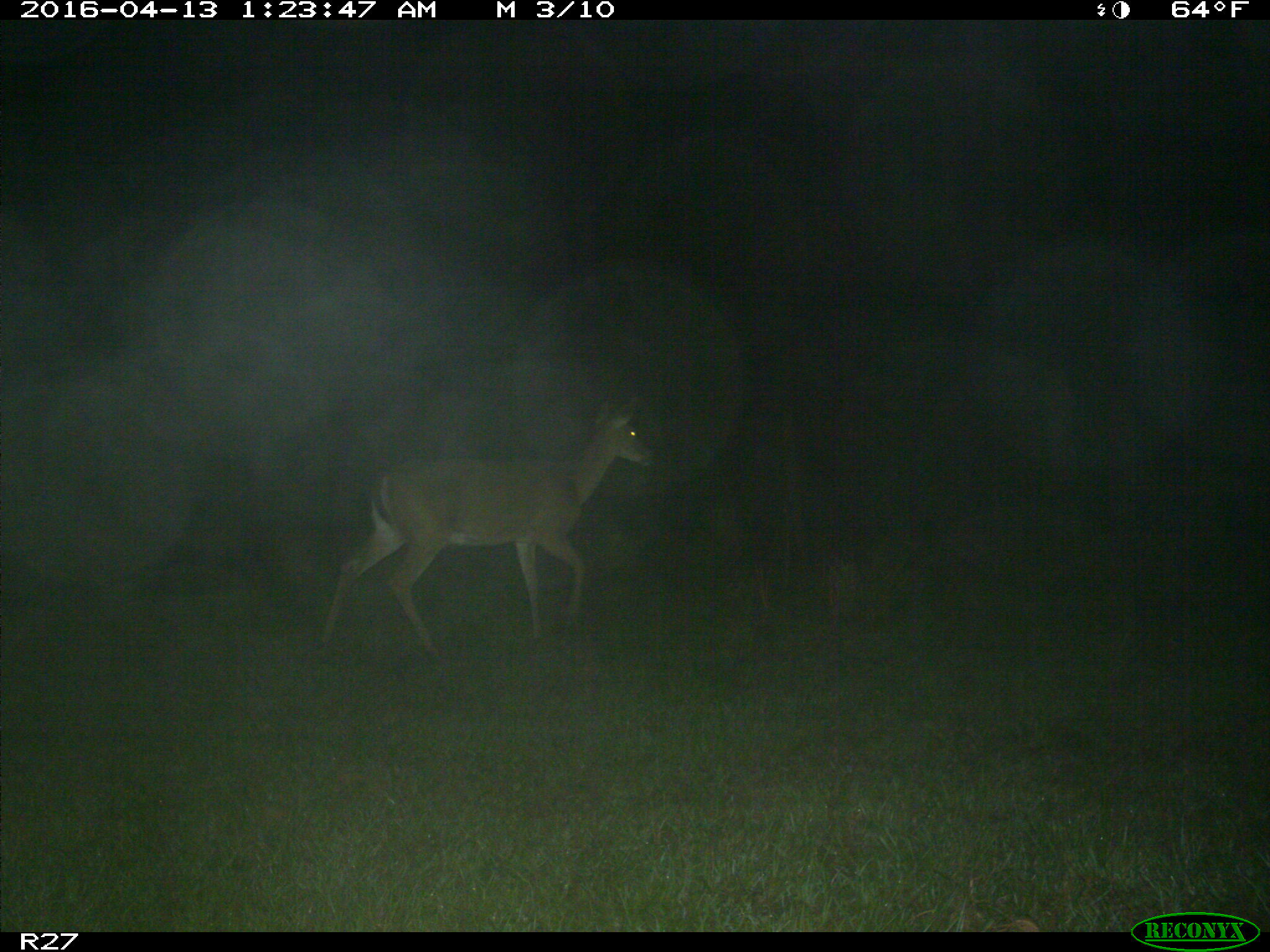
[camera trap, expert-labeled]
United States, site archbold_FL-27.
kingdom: Animalia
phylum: Chordata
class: Mammalia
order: Artiodactyla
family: Cervidae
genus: Odocoileus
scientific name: Odocoileus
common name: deer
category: unidentified deer